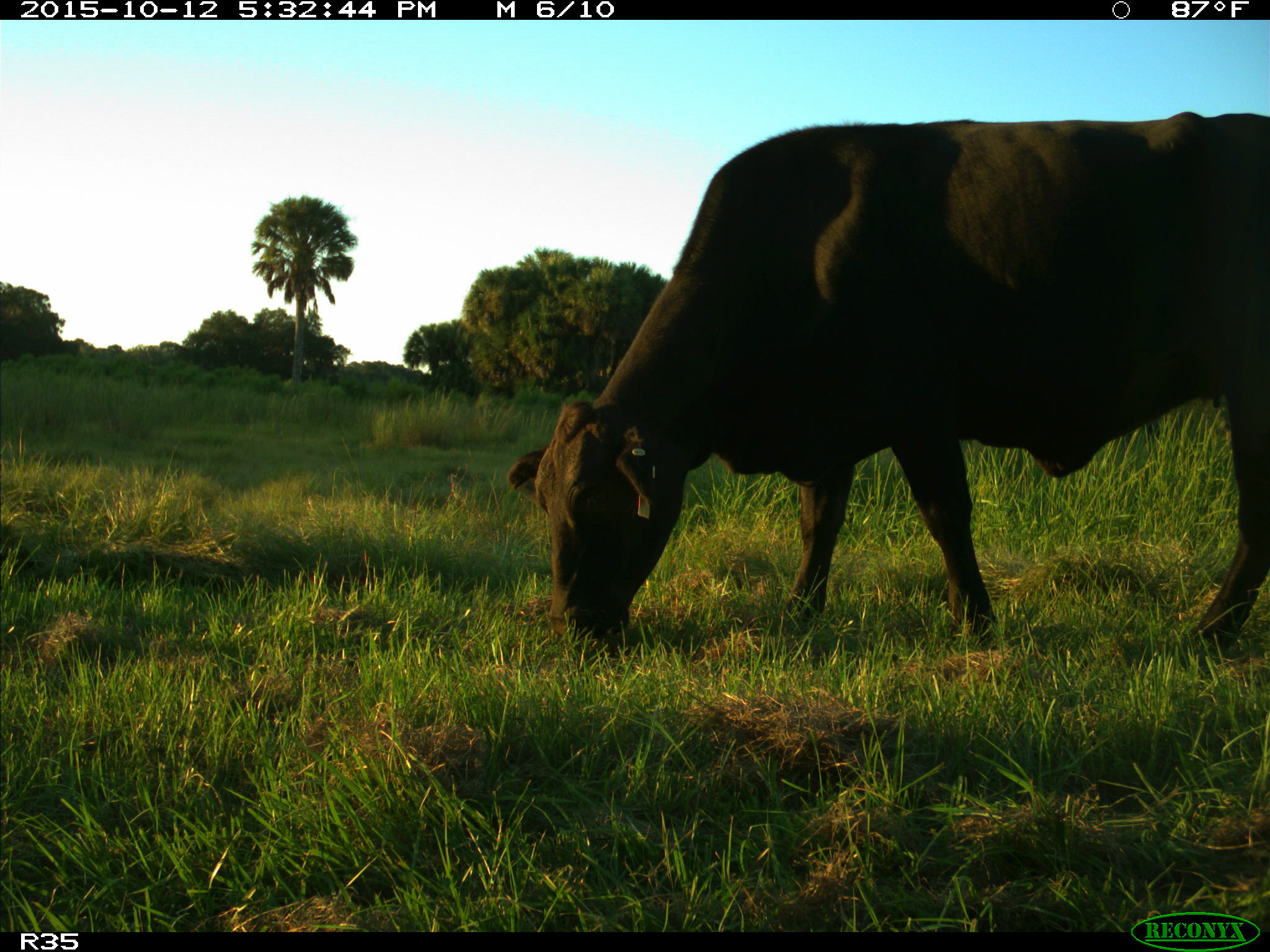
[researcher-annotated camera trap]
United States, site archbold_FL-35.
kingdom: Animalia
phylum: Chordata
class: Mammalia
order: Artiodactyla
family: Bovidae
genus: Bos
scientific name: Bos taurus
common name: domestic cow